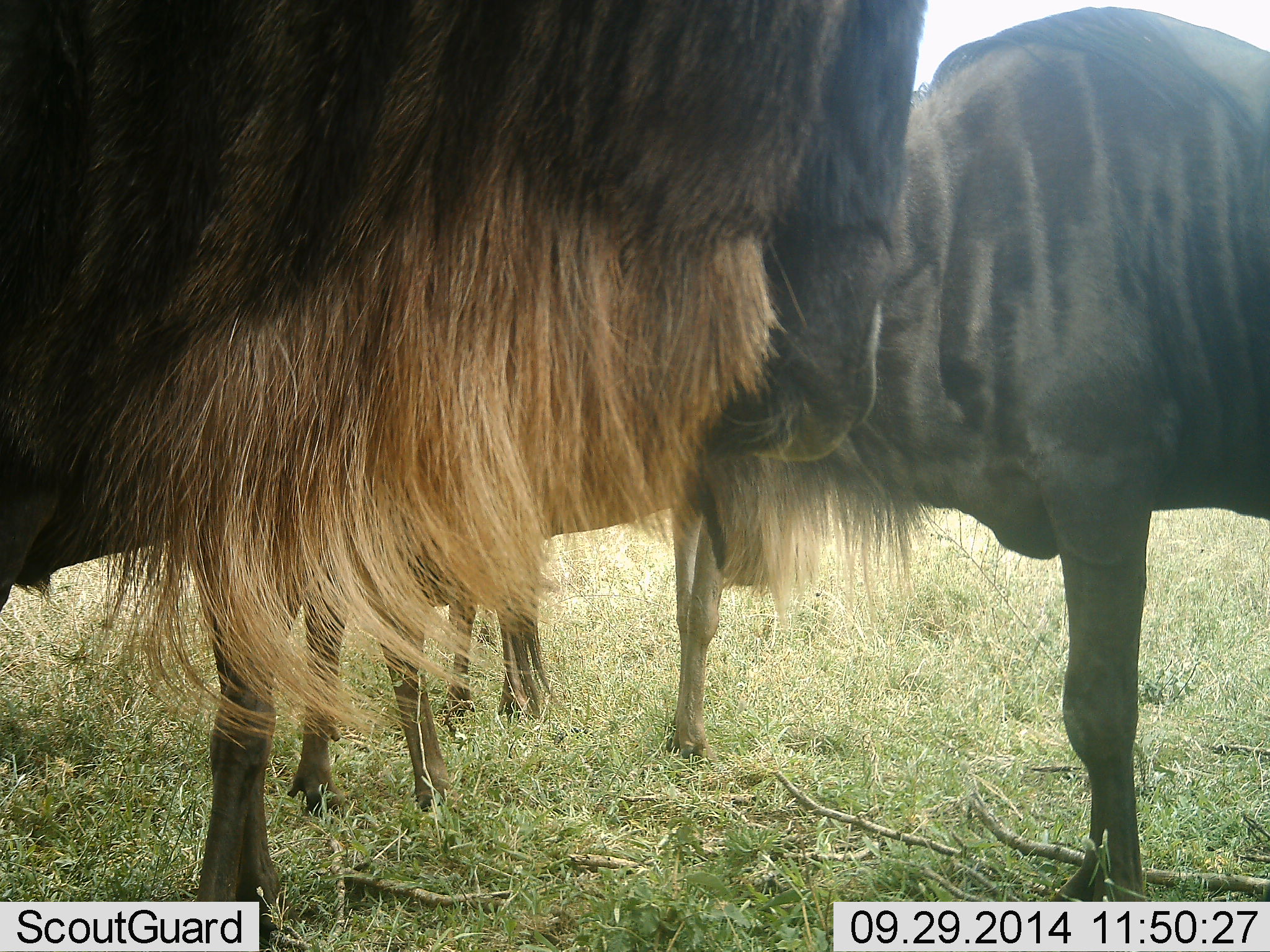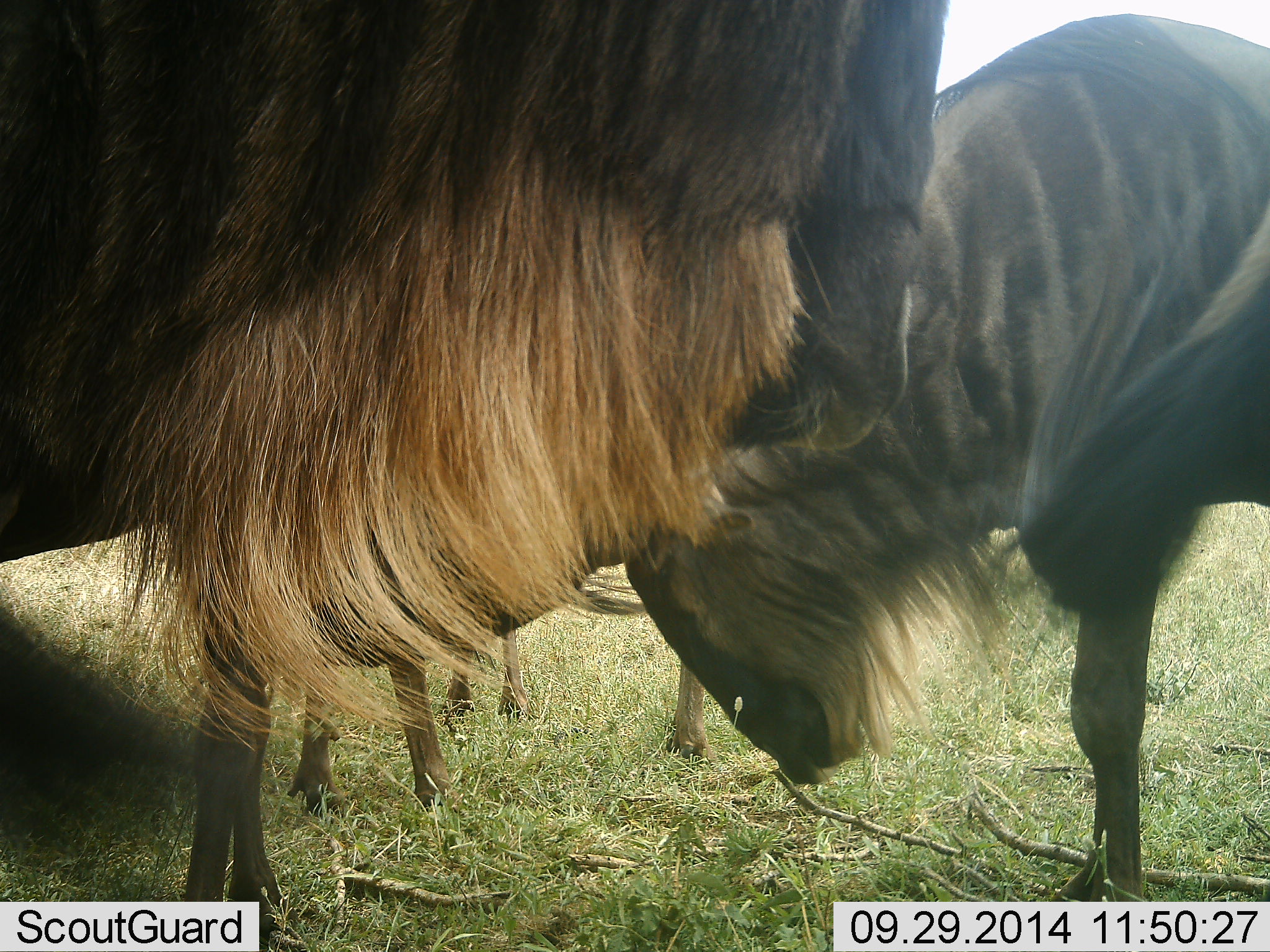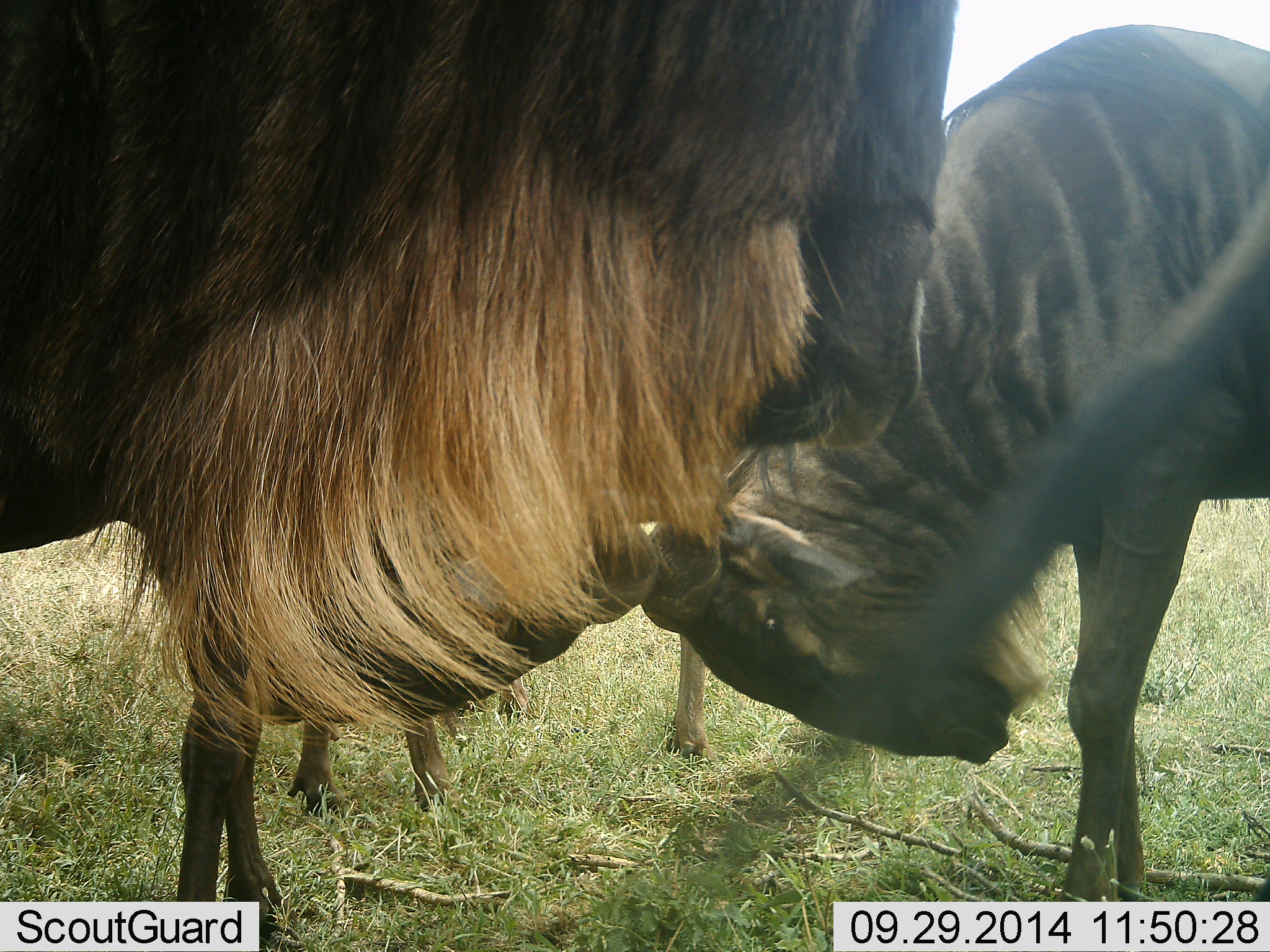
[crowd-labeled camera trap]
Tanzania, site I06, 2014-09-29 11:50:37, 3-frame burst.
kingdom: Animalia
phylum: Chordata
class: Mammalia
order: Artiodactyla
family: Bovidae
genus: Connochaetes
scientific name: Connochaetes taurinus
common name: blue wildebeest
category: wildebeest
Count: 3.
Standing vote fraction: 70%.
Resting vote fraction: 0%.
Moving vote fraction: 0%.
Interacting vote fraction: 40%.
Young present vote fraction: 0%.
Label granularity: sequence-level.